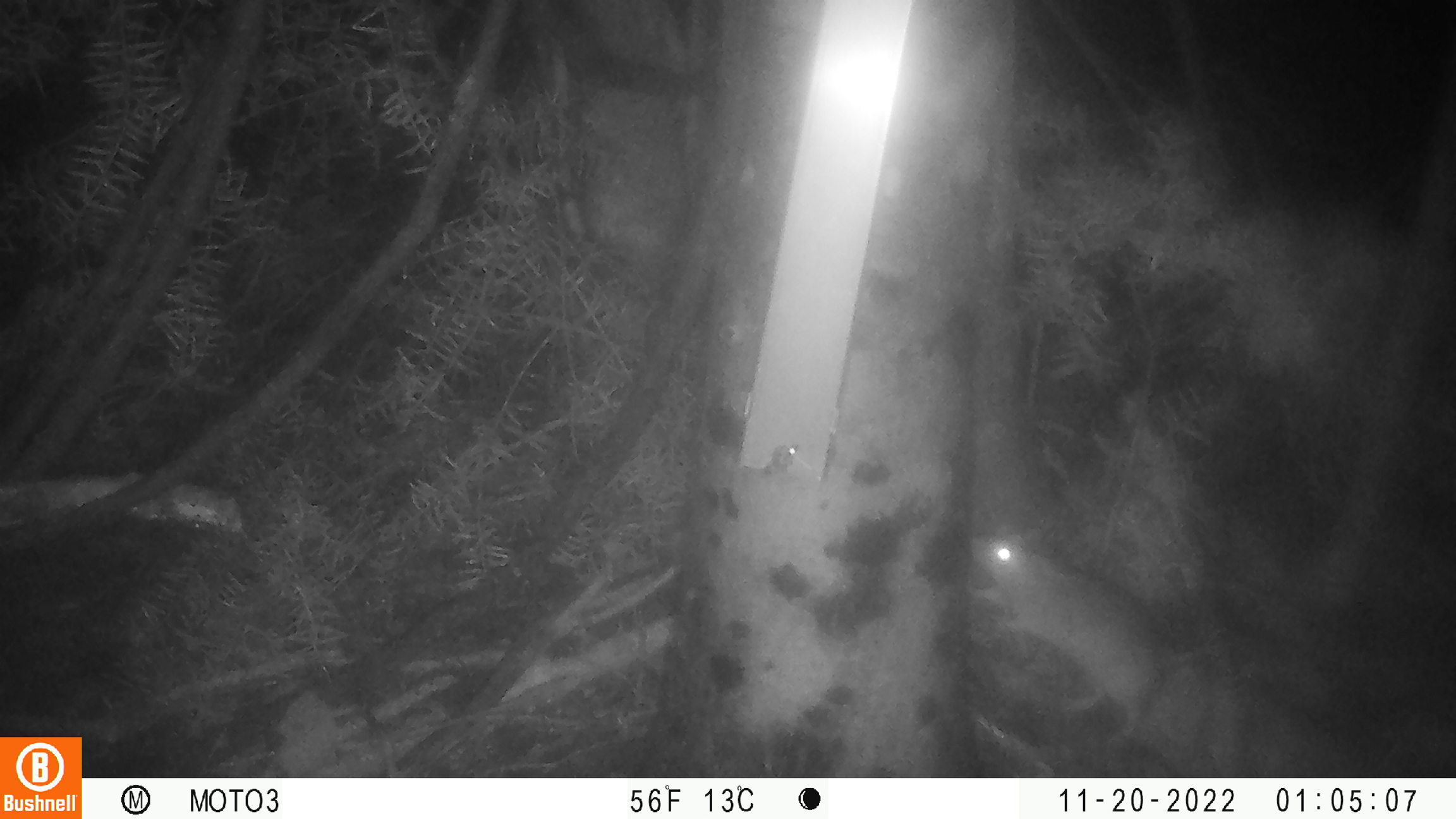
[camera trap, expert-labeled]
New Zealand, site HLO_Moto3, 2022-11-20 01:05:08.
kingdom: Animalia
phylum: Chordata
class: Mammalia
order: Rodentia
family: Muridae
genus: Rattus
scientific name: Rattus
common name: rat